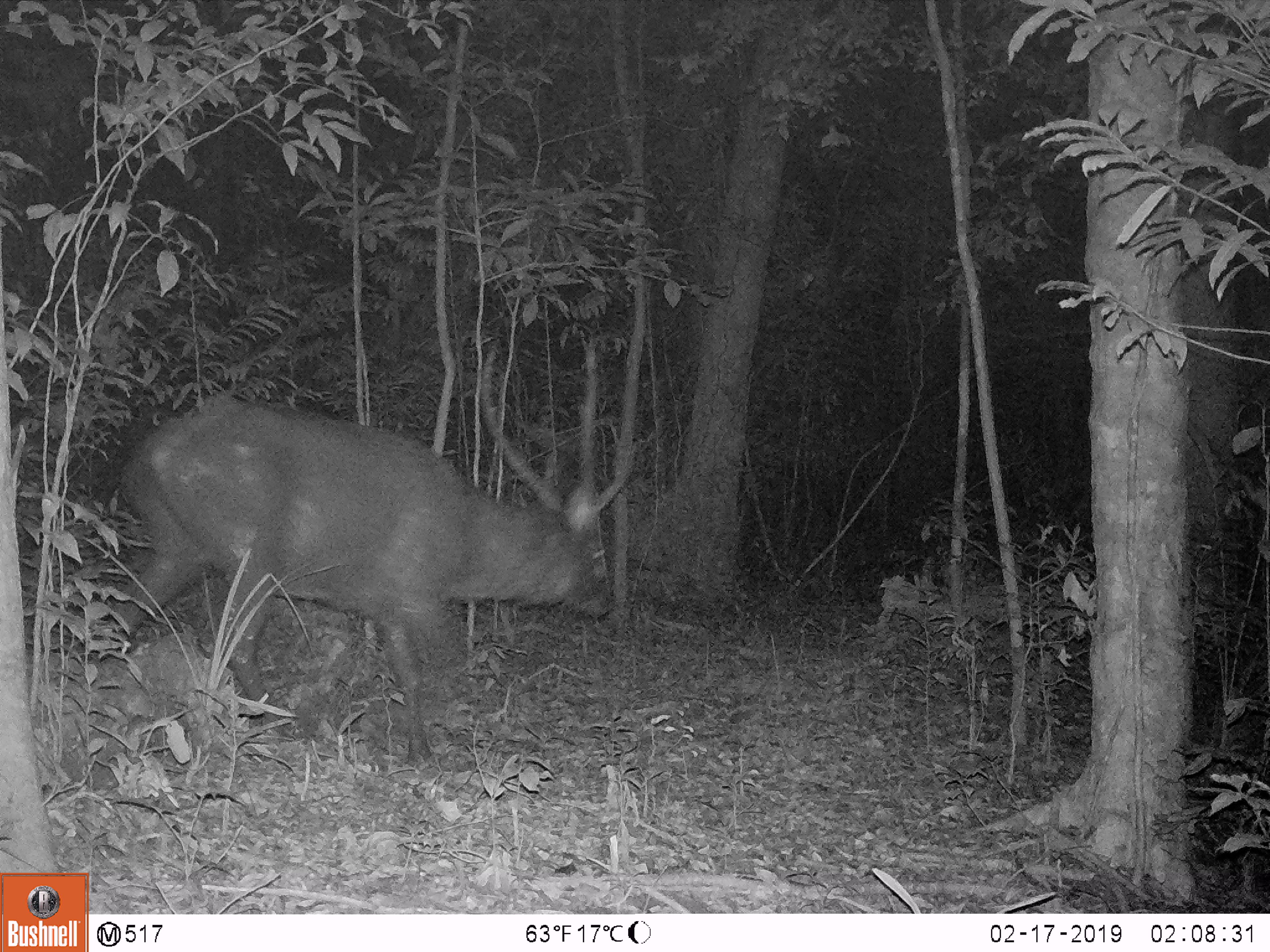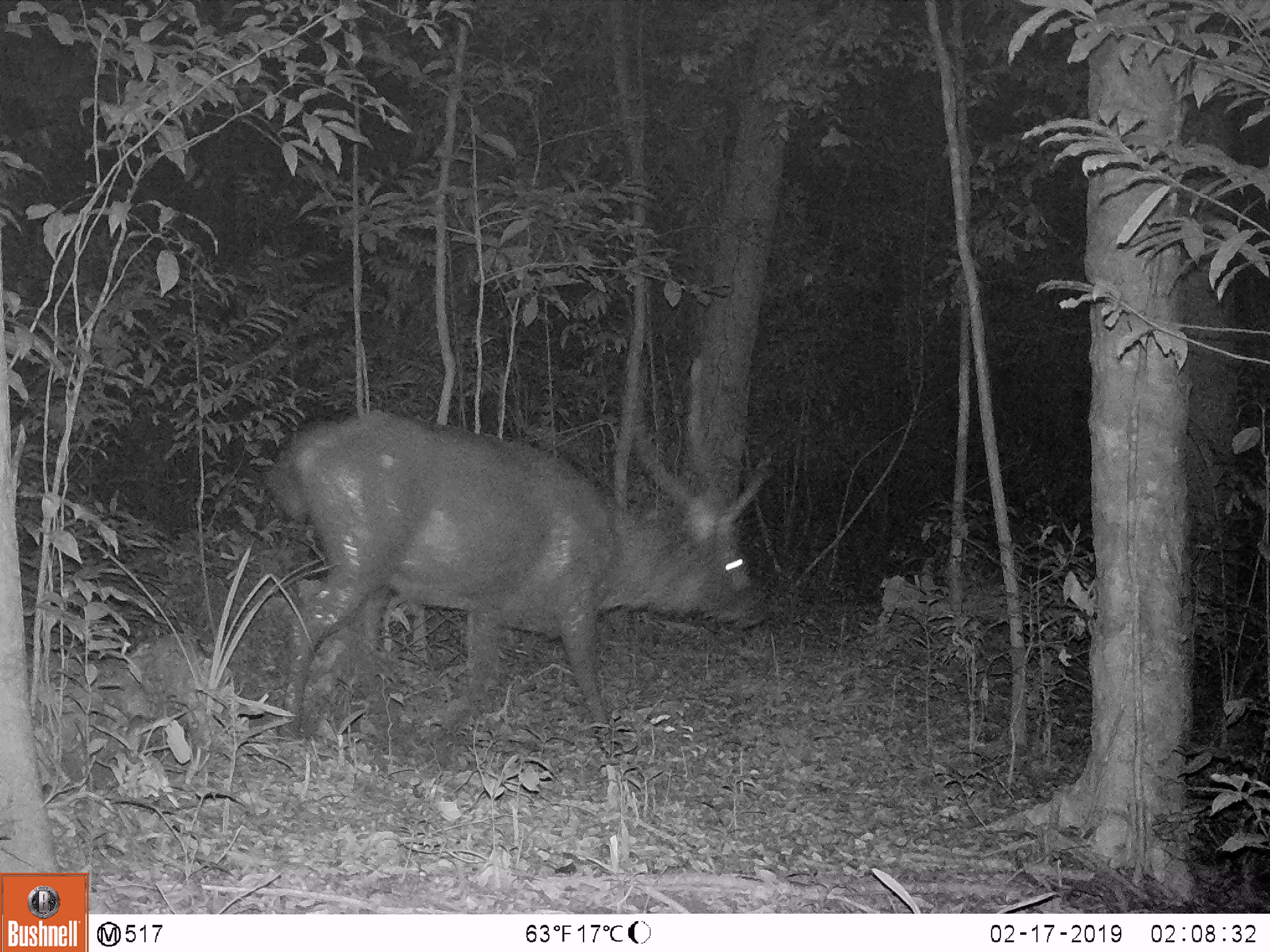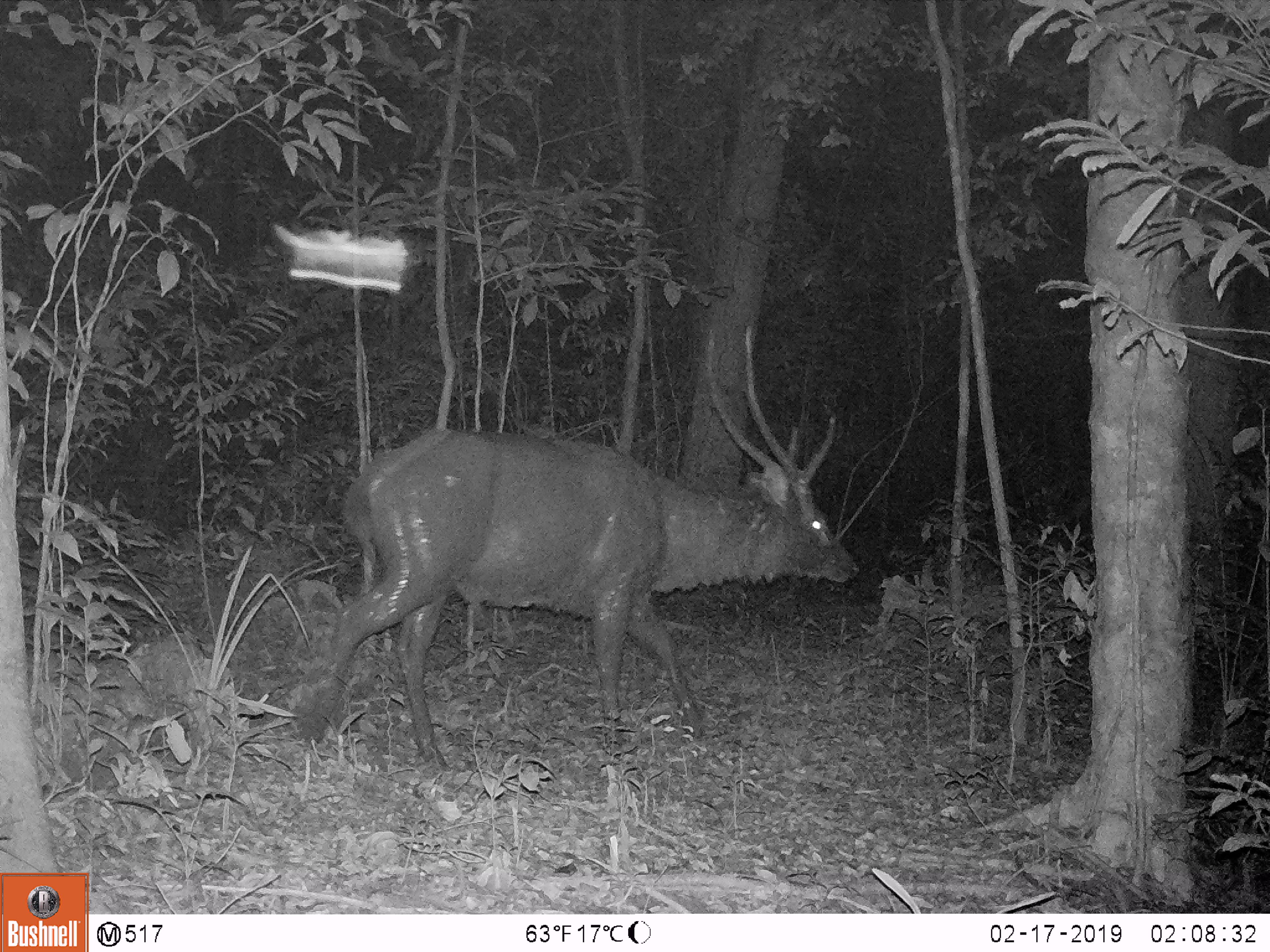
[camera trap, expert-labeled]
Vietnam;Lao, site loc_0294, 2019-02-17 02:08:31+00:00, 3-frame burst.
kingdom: Animalia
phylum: Chordata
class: Mammalia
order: Artiodactyla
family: Cervidae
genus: Rusa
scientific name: Rusa unicolor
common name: sambar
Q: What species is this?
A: Sambar (Rusa unicolor).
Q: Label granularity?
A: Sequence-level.